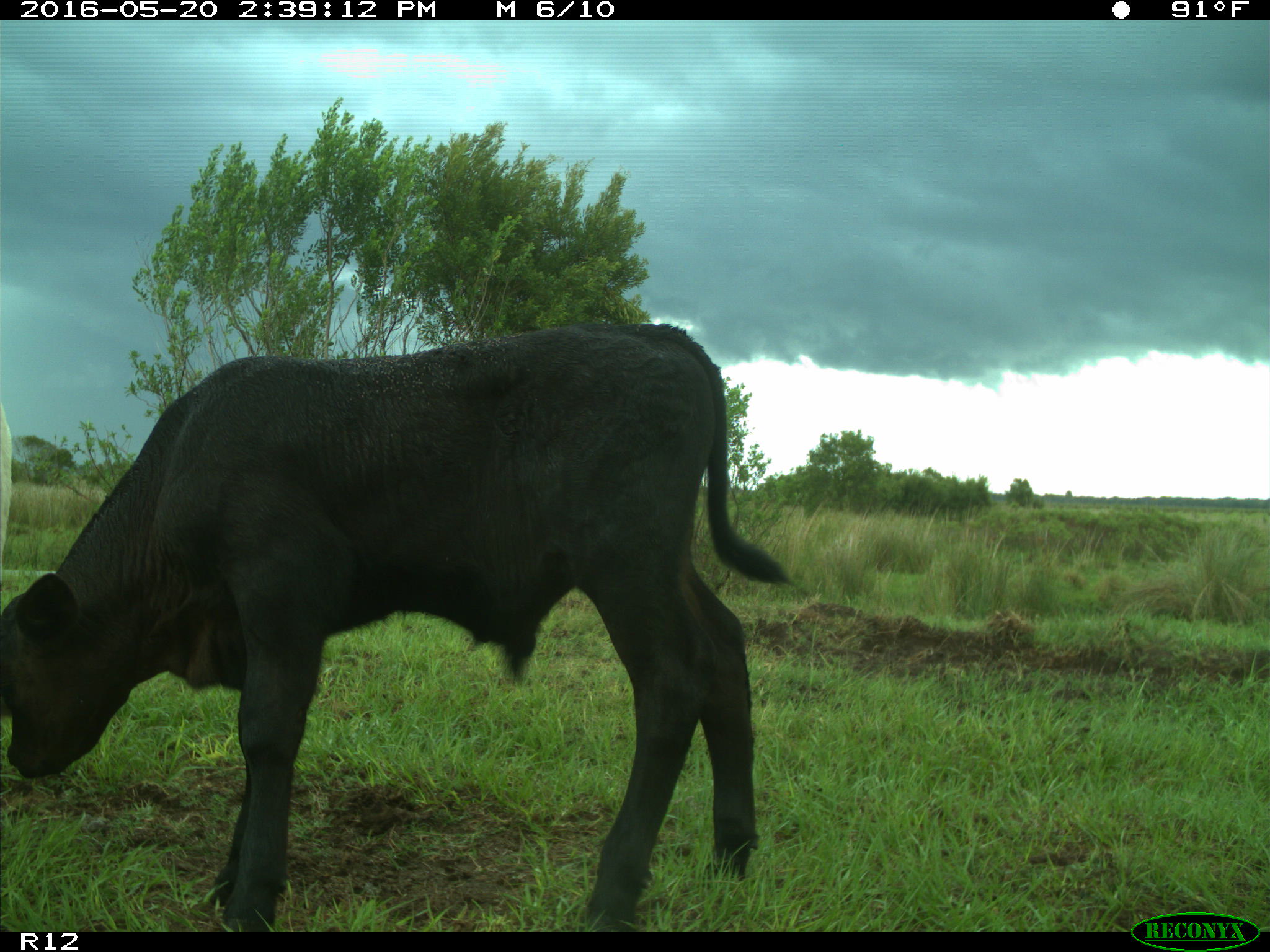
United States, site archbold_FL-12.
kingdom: Animalia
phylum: Chordata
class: Mammalia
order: Artiodactyla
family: Bovidae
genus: Bos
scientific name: Bos taurus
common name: domestic cow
Bos taurus (domestic cow).